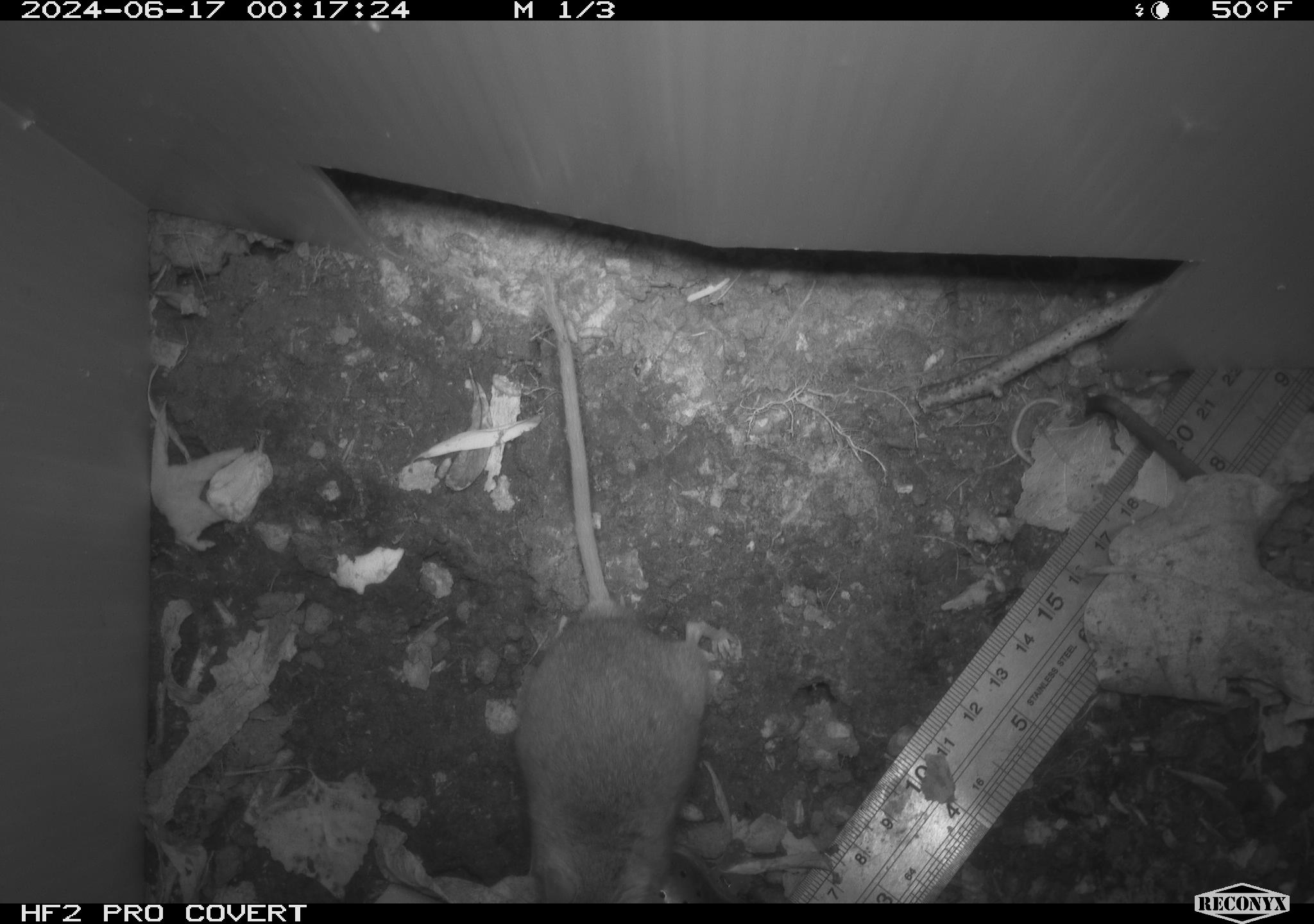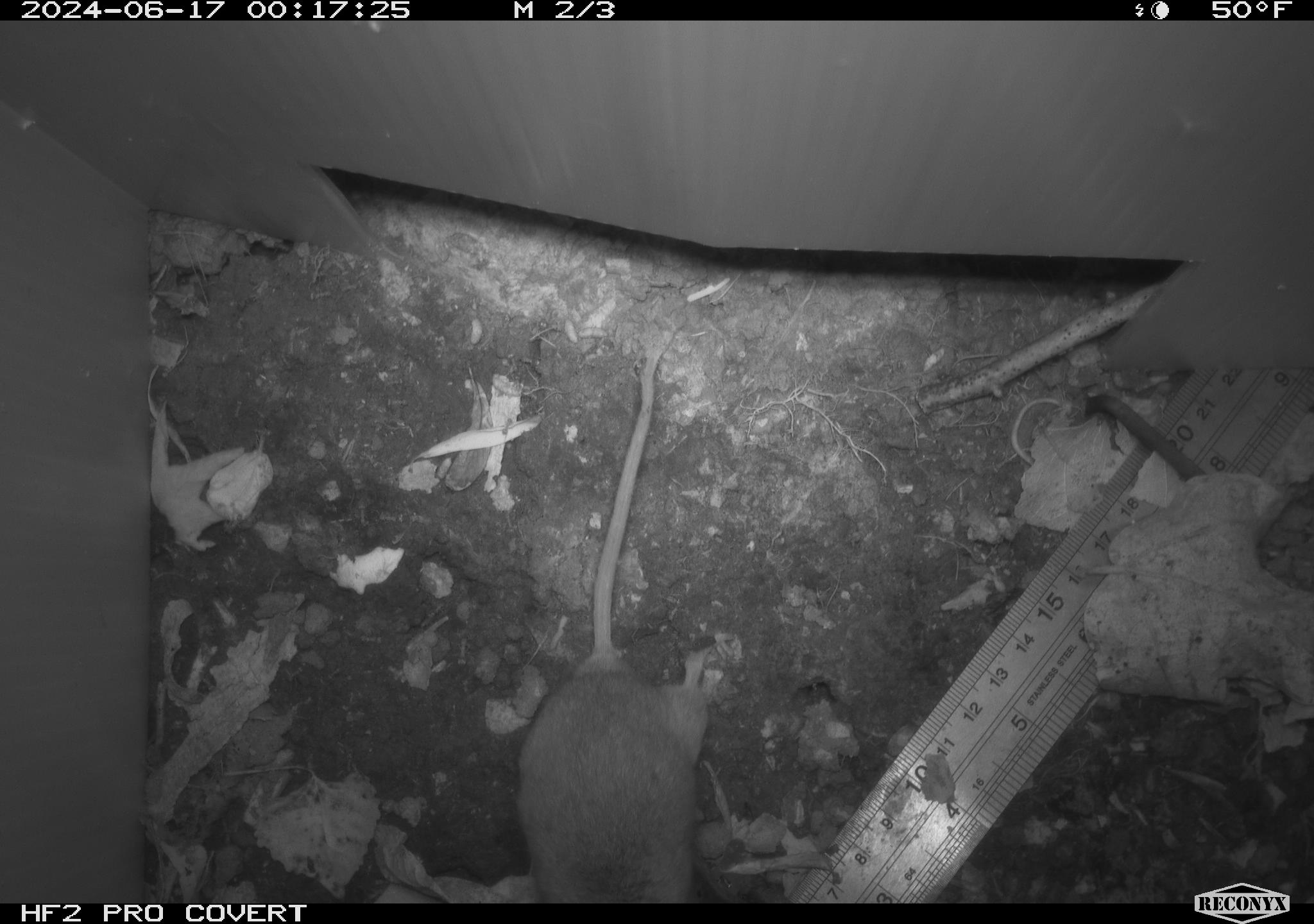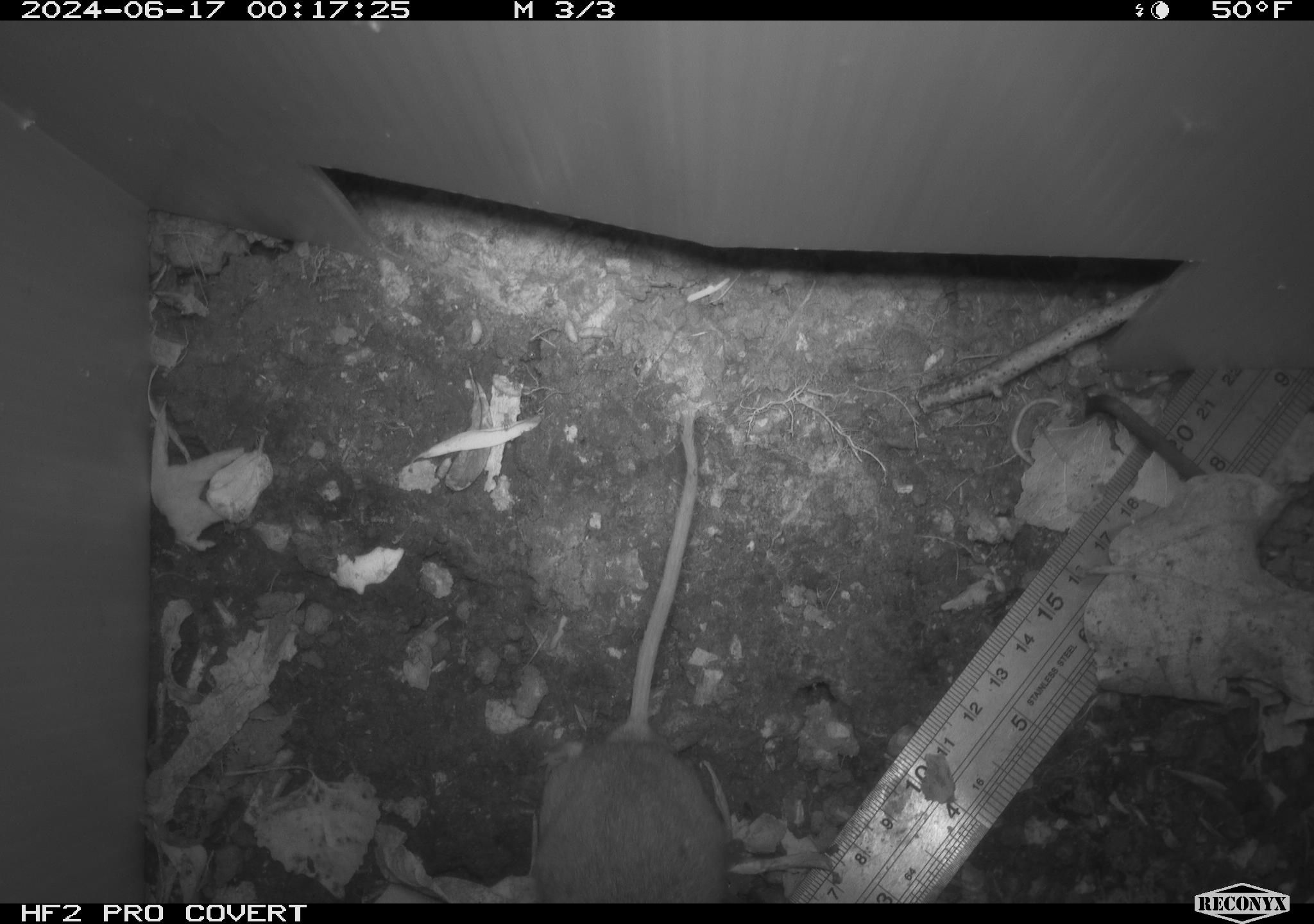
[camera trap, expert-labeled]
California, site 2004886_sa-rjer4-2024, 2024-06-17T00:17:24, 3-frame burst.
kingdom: Animalia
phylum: Chordata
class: Mammalia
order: Rodentia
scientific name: Rodentia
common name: mouse species